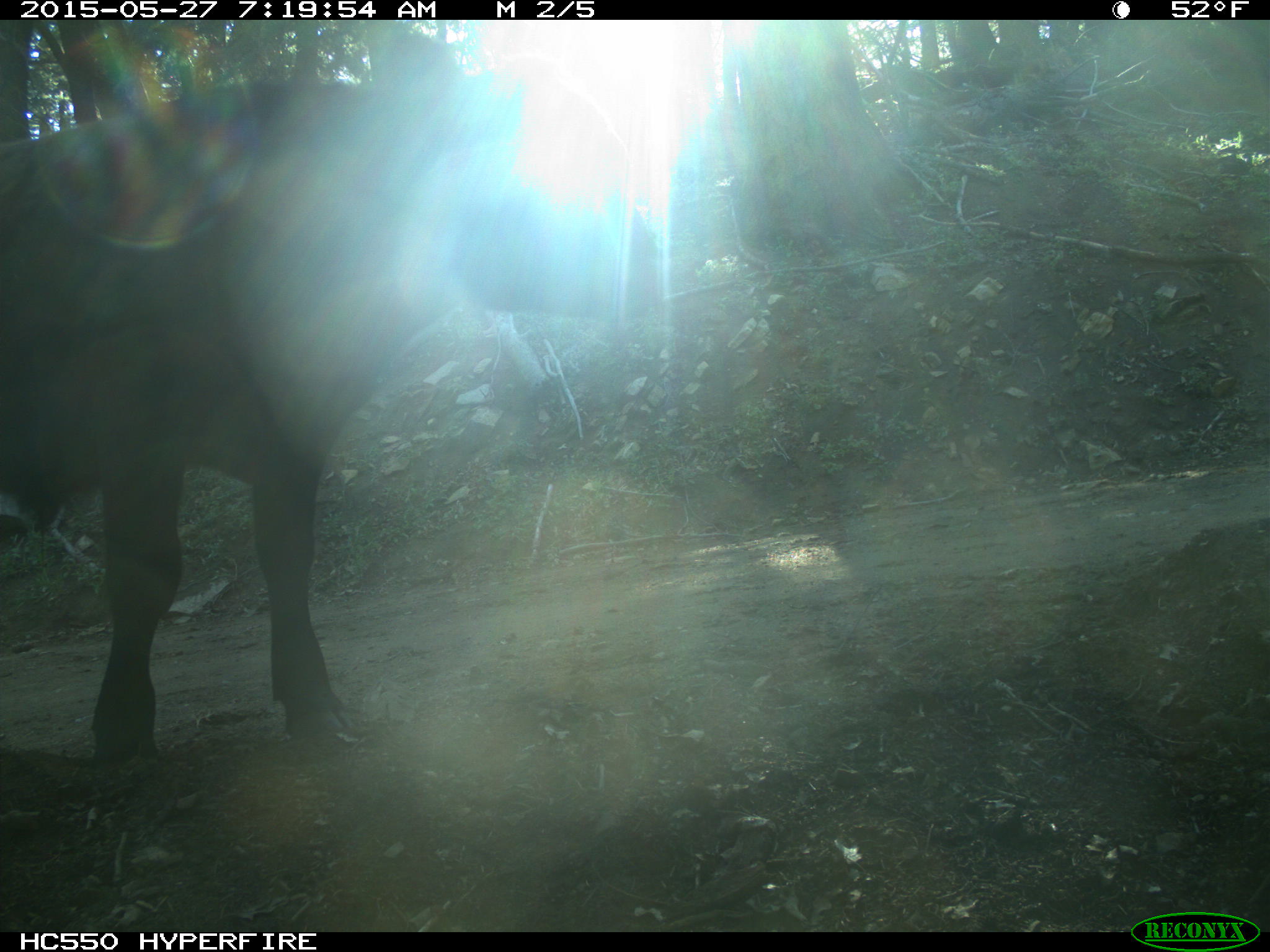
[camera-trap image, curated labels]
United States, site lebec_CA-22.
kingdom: Animalia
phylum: Chordata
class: Mammalia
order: Artiodactyla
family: Bovidae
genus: Bos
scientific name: Bos taurus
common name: domestic cow